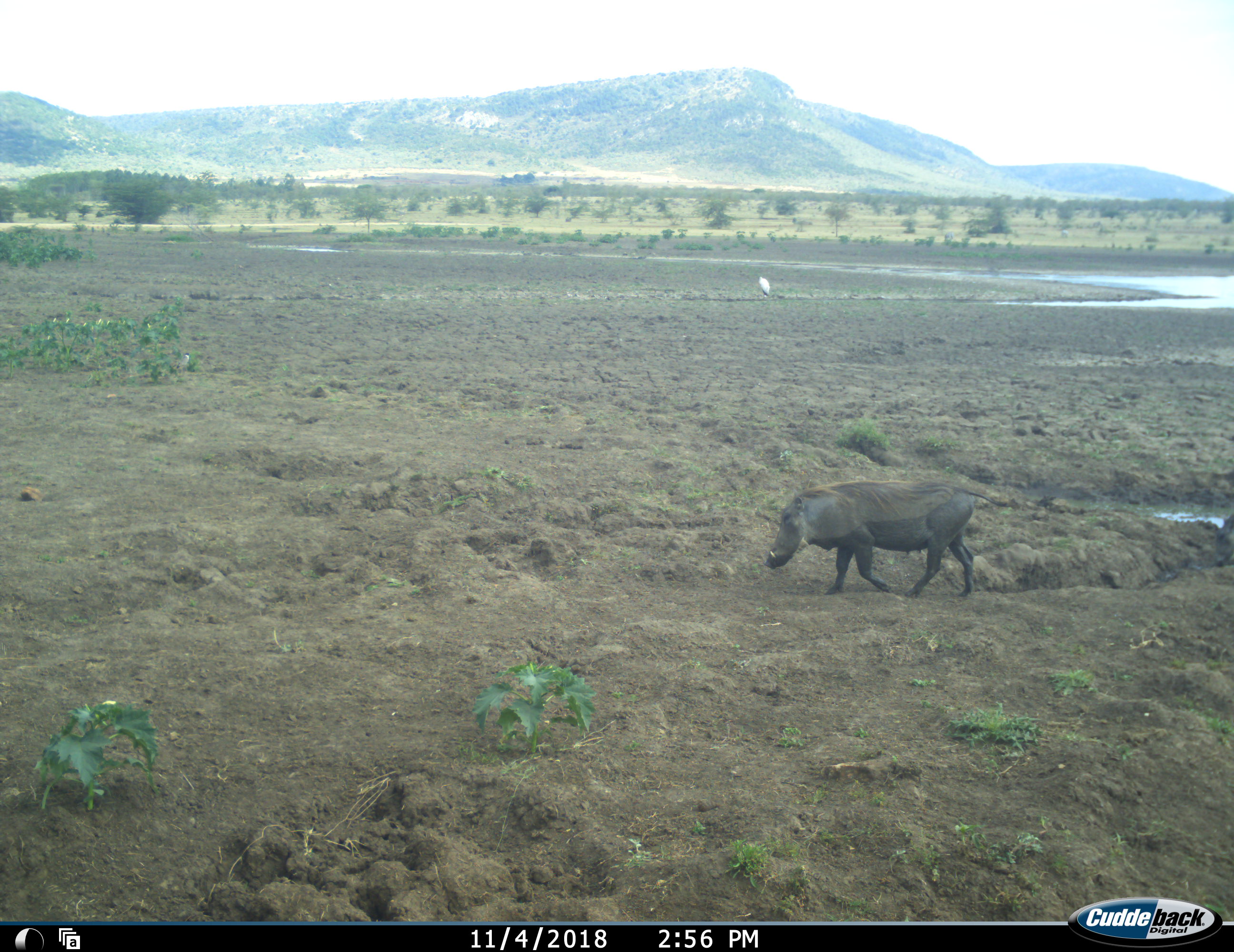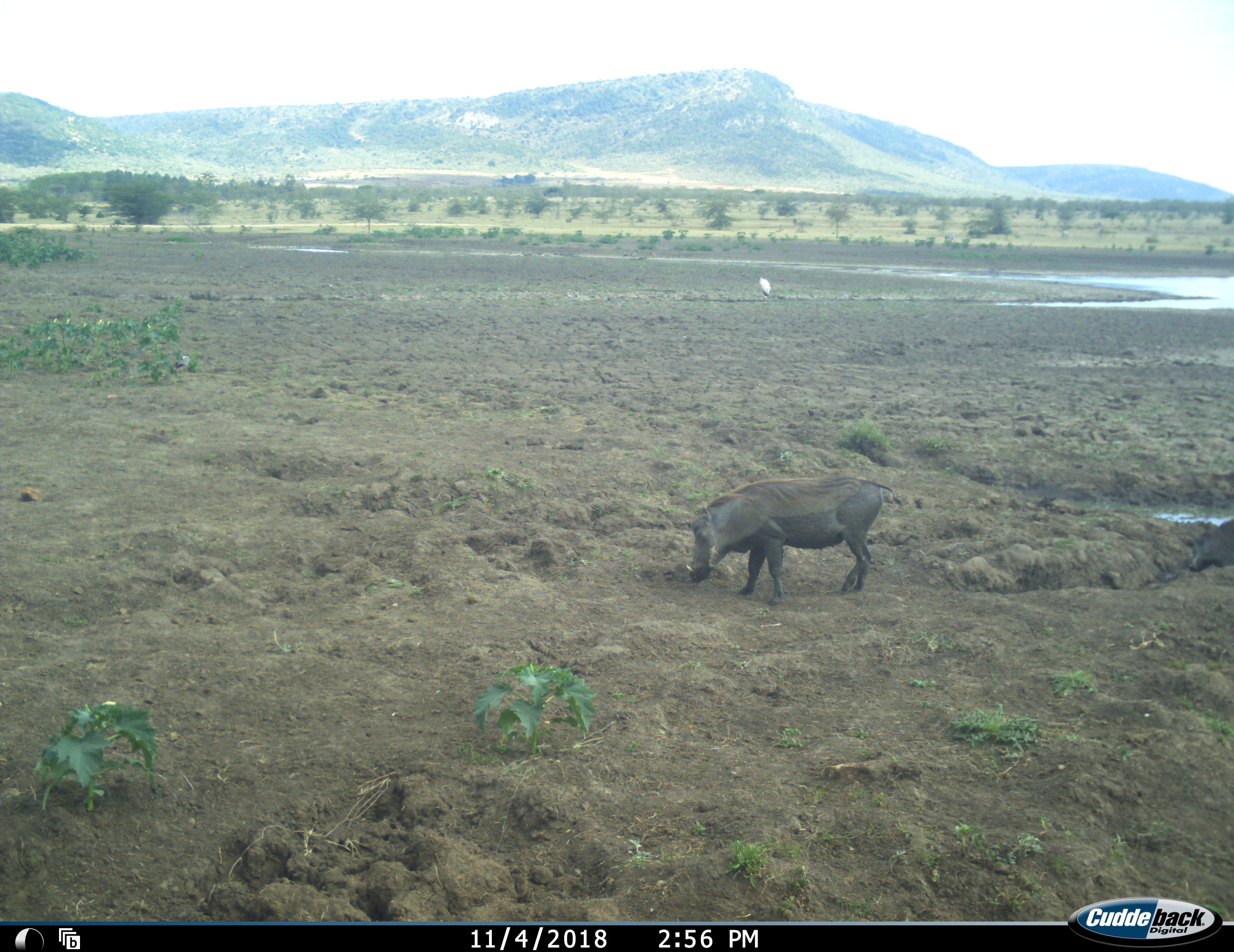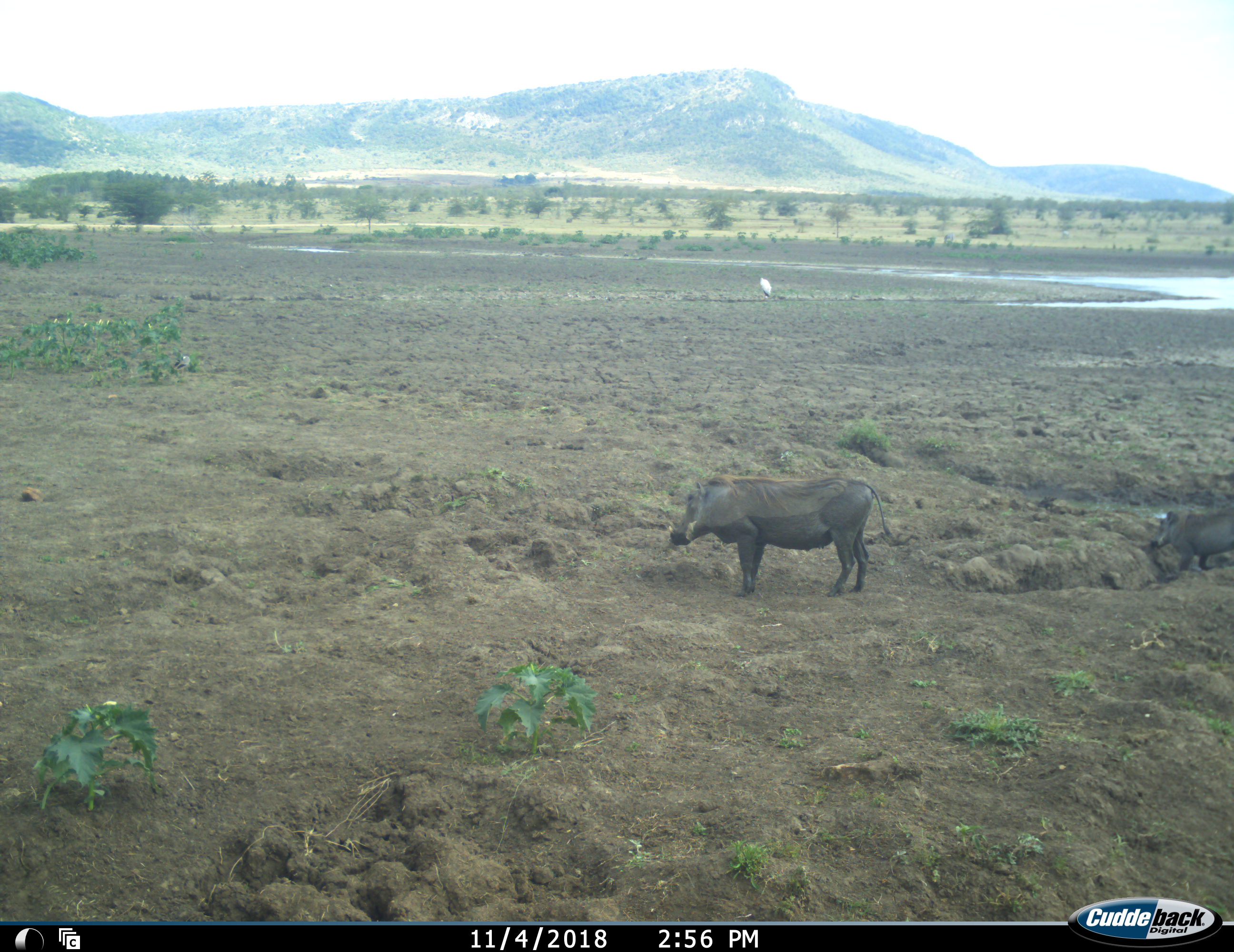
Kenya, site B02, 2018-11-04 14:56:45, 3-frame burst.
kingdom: Animalia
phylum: Chordata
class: Mammalia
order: Artiodactyla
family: Suidae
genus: Phacochoerus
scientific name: Phacochoerus africanus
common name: warthog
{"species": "warthog (Phacochoerus africanus)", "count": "2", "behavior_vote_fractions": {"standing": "0%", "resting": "0%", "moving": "100%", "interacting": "0%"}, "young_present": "20%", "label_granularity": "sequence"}